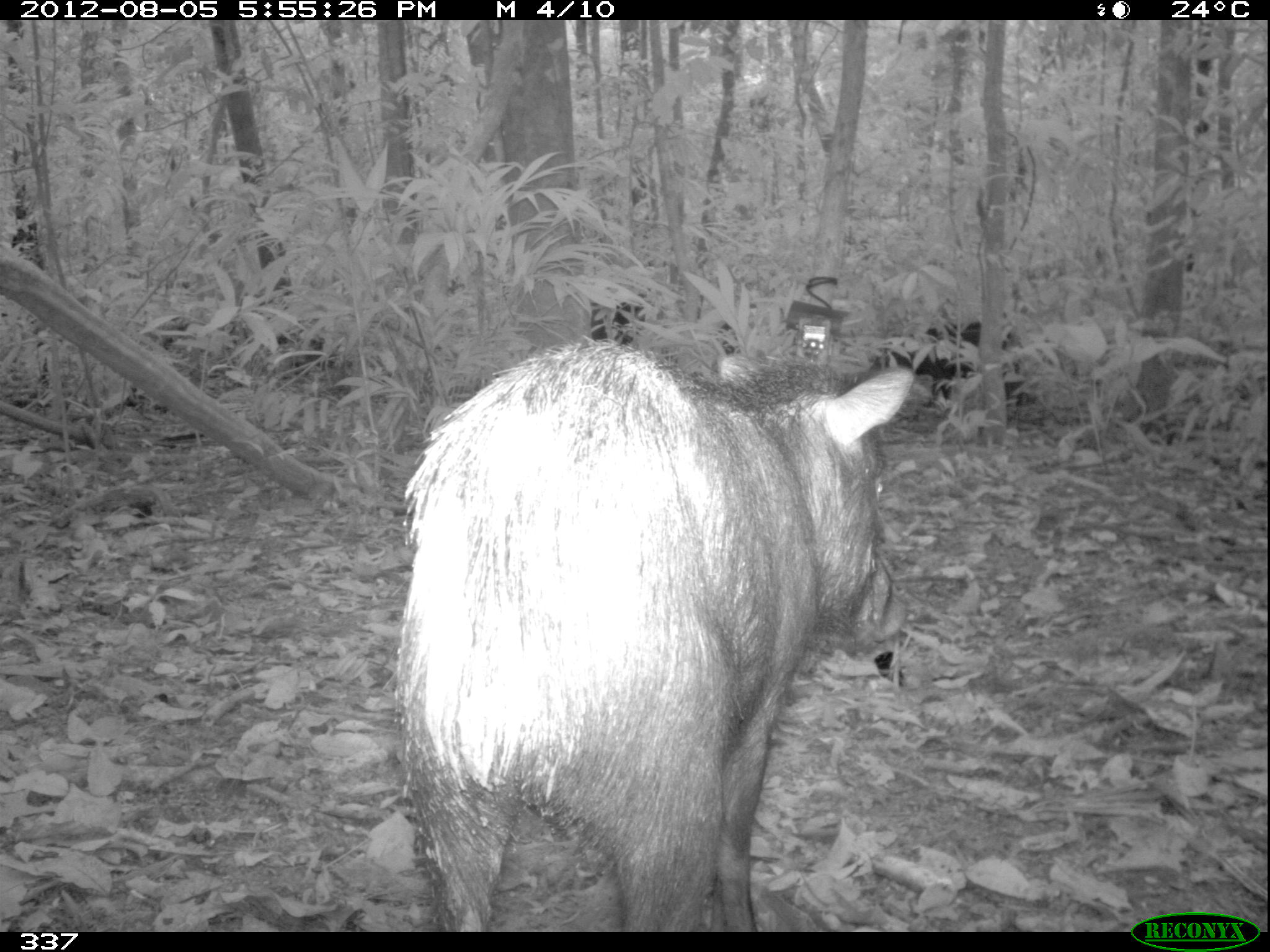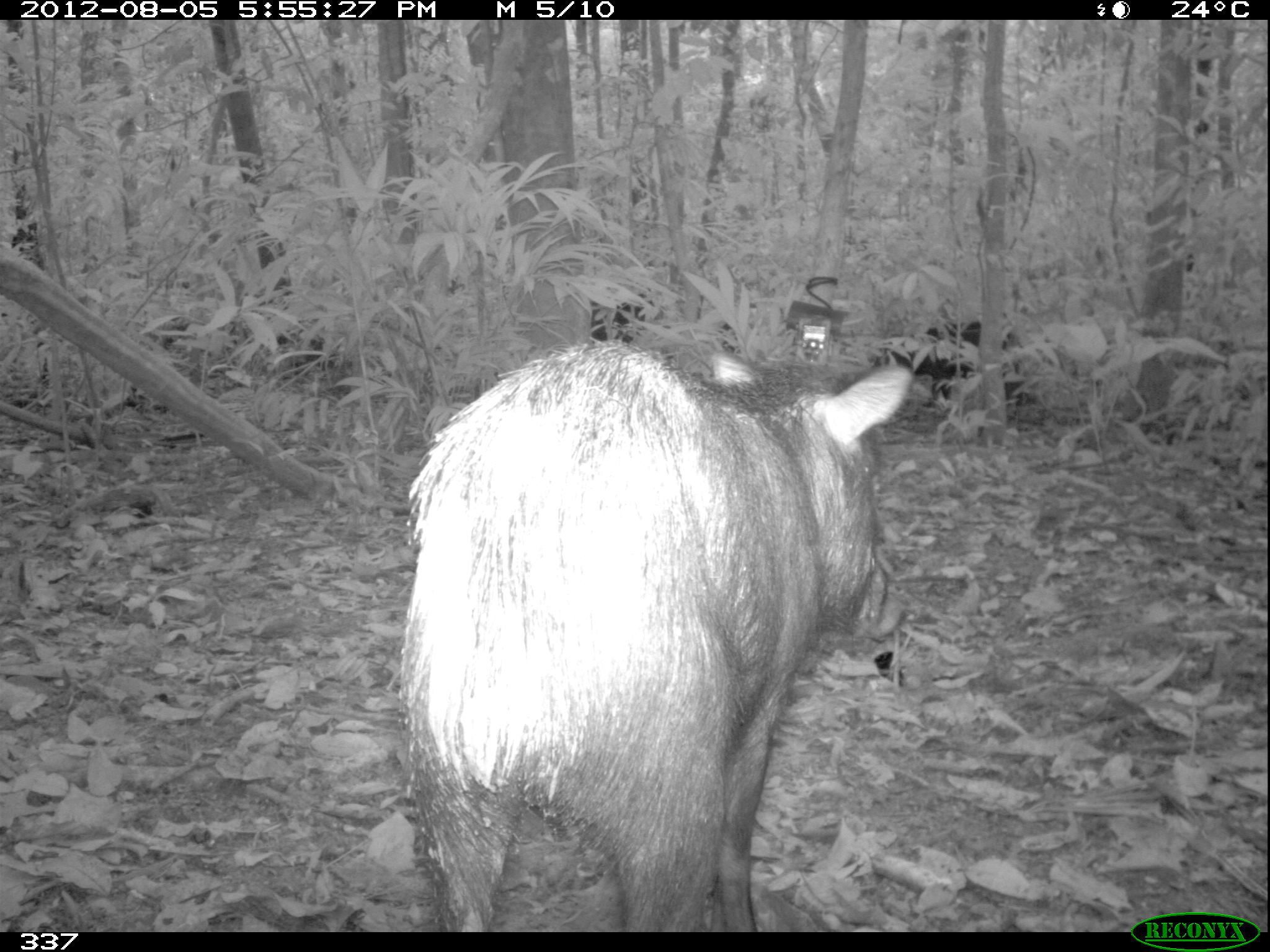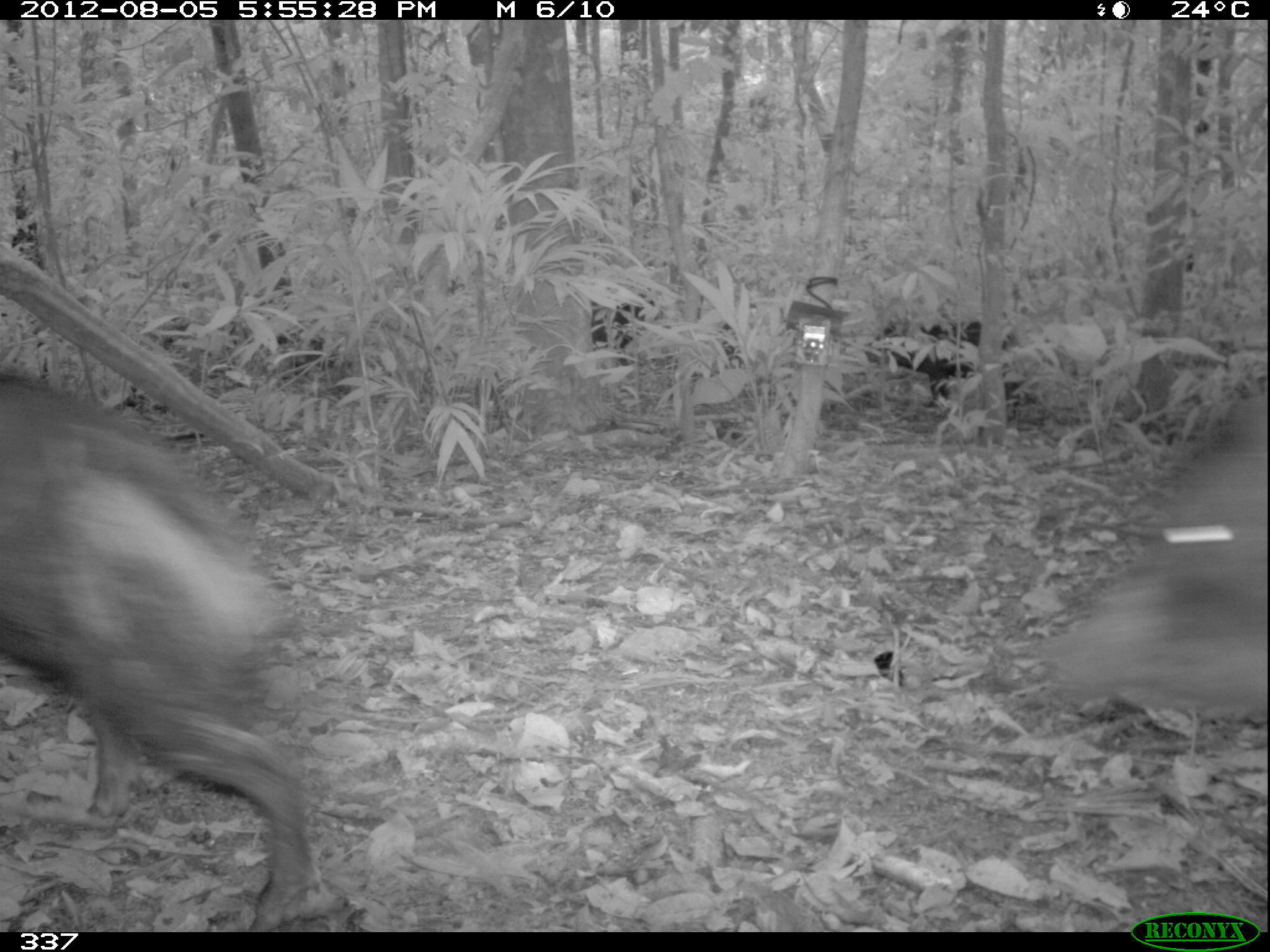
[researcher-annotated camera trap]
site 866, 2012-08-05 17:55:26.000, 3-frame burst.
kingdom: Animalia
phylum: Chordata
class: Mammalia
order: Artiodactyla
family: Tayassuidae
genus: Tayassu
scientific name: Tayassu pecari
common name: white-lipped peccary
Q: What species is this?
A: Tayassu pecari (white-lipped peccary).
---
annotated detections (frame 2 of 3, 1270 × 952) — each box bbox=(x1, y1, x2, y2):
tayassu pecari: bbox=(397, 341, 909, 933); bbox=(872, 320, 1037, 433); bbox=(590, 291, 661, 345)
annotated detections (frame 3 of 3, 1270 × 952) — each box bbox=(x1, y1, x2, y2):
tayassu pecari: bbox=(0, 372, 351, 931); bbox=(1051, 391, 1267, 726); bbox=(860, 320, 1038, 418); bbox=(589, 291, 661, 365)